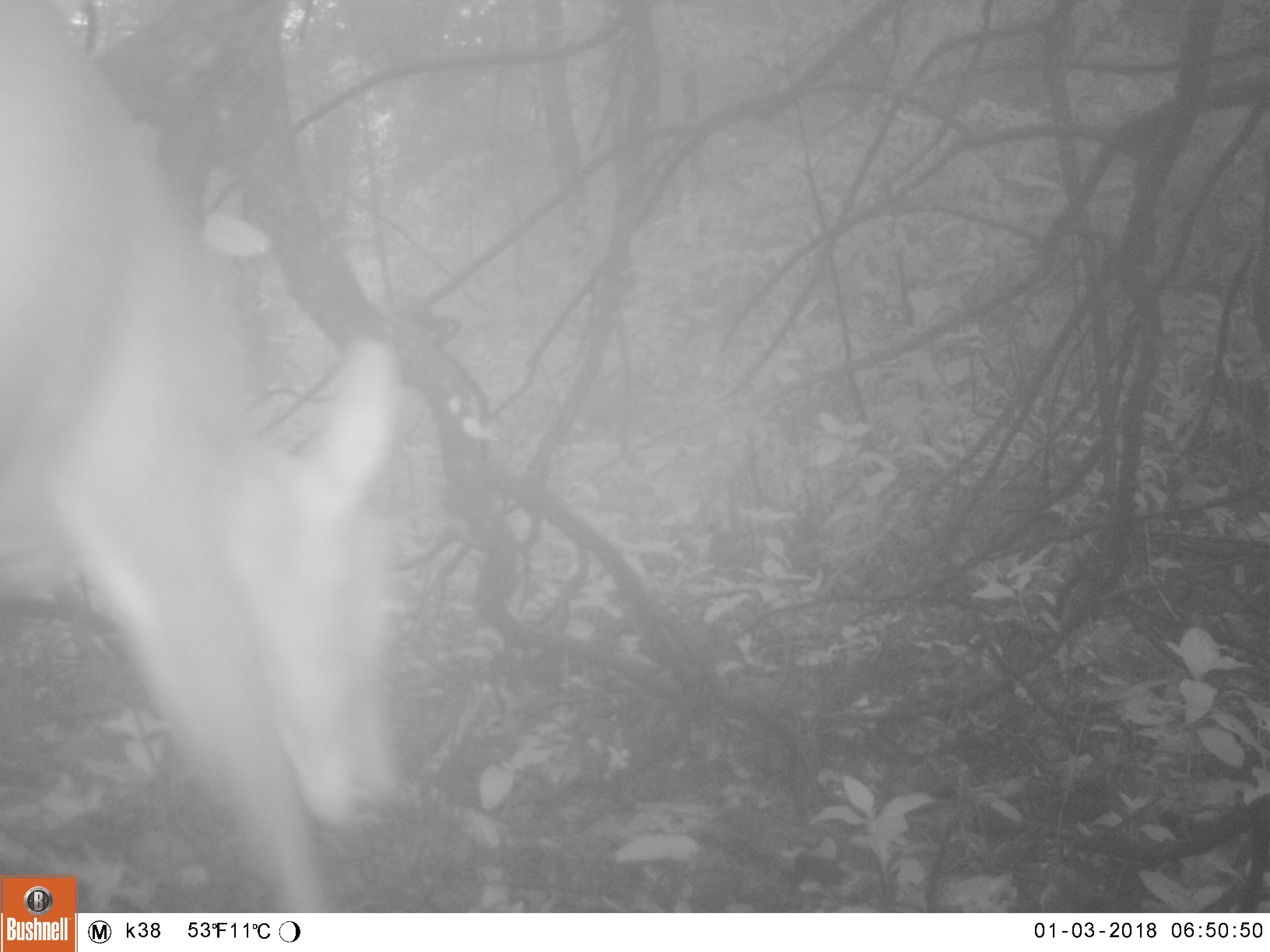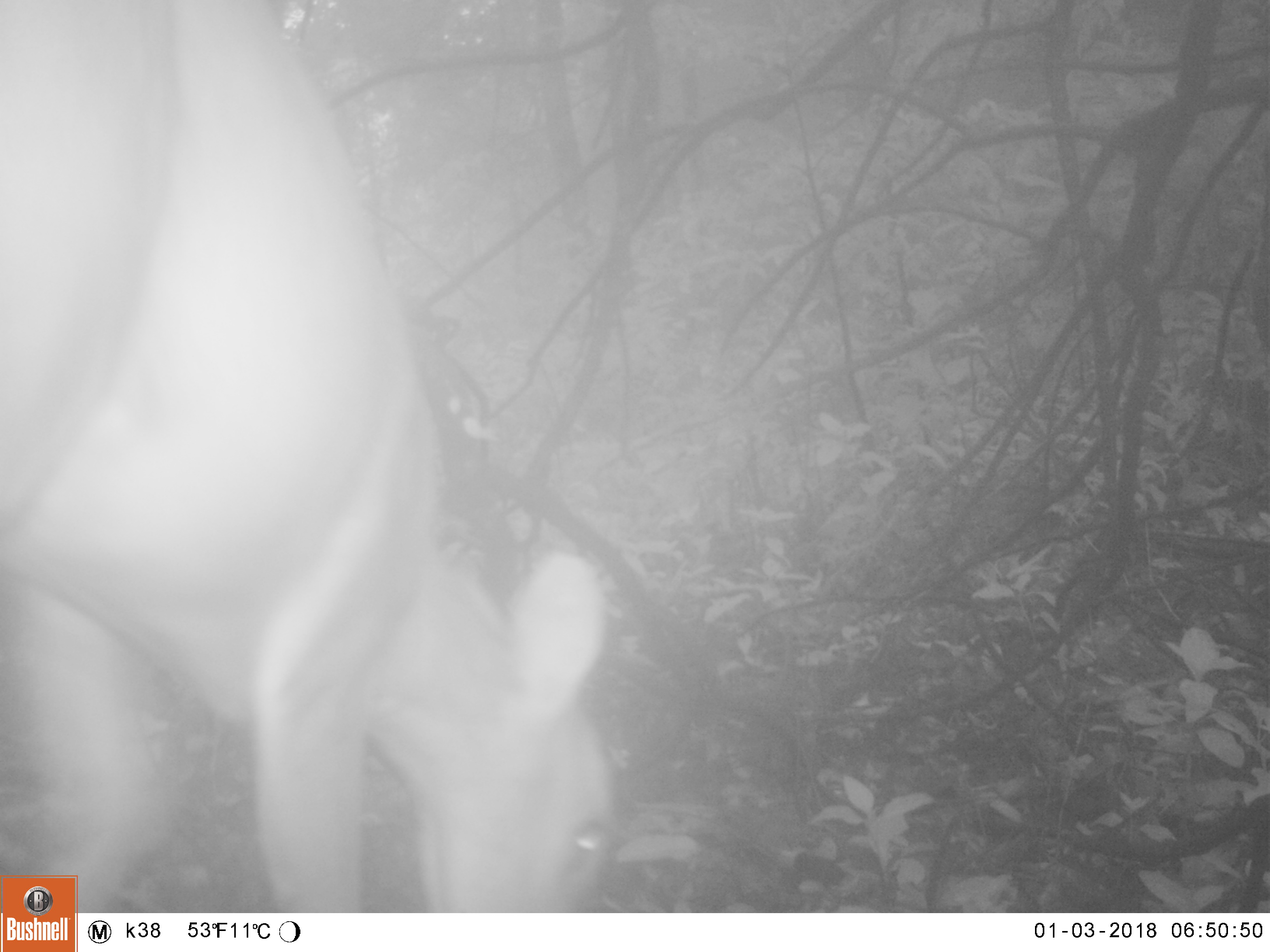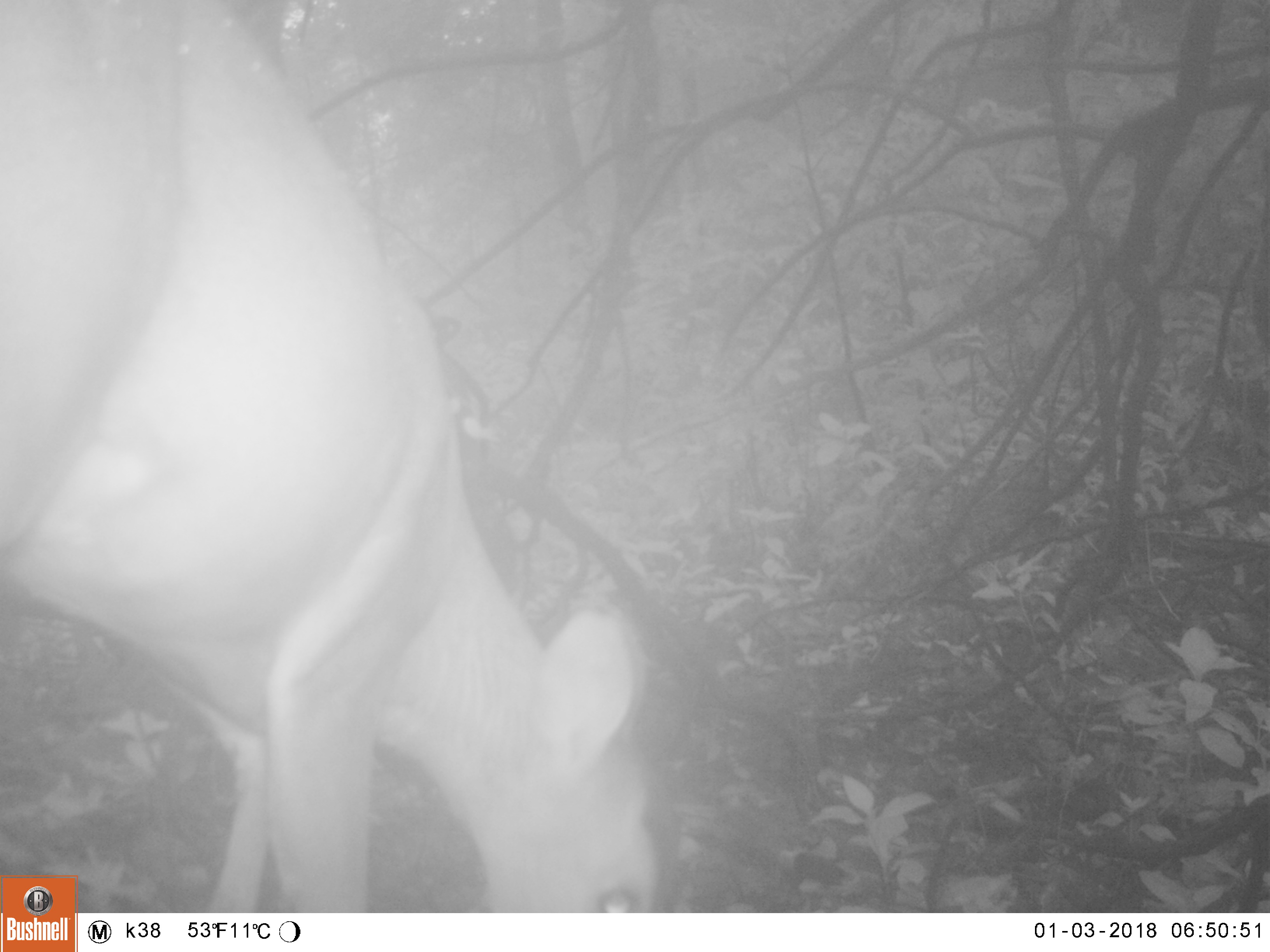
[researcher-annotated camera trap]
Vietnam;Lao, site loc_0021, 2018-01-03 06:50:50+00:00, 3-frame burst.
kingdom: Animalia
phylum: Chordata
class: Mammalia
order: Artiodactyla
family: Cervidae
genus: Muntiacus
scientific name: Muntiacus vuquangensis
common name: large-antlered muntjac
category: large antlered muntjac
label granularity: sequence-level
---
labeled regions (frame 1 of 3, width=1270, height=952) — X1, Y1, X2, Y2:
large antlered muntjac: 0, 0, 414, 913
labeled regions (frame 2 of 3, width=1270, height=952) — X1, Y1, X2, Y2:
large antlered muntjac: 0, 0, 619, 913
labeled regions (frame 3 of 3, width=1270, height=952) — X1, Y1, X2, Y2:
large antlered muntjac: 0, 0, 661, 913